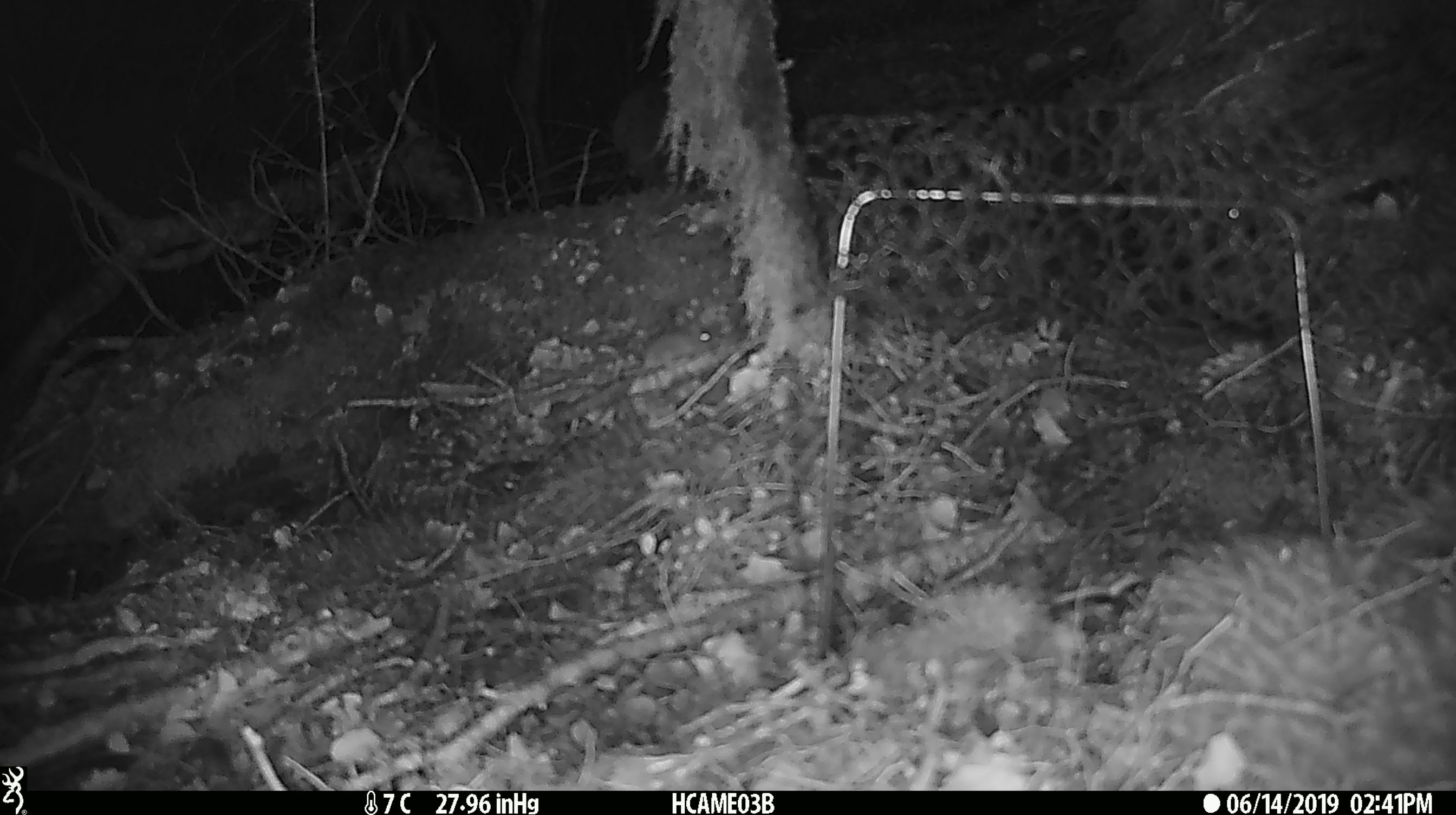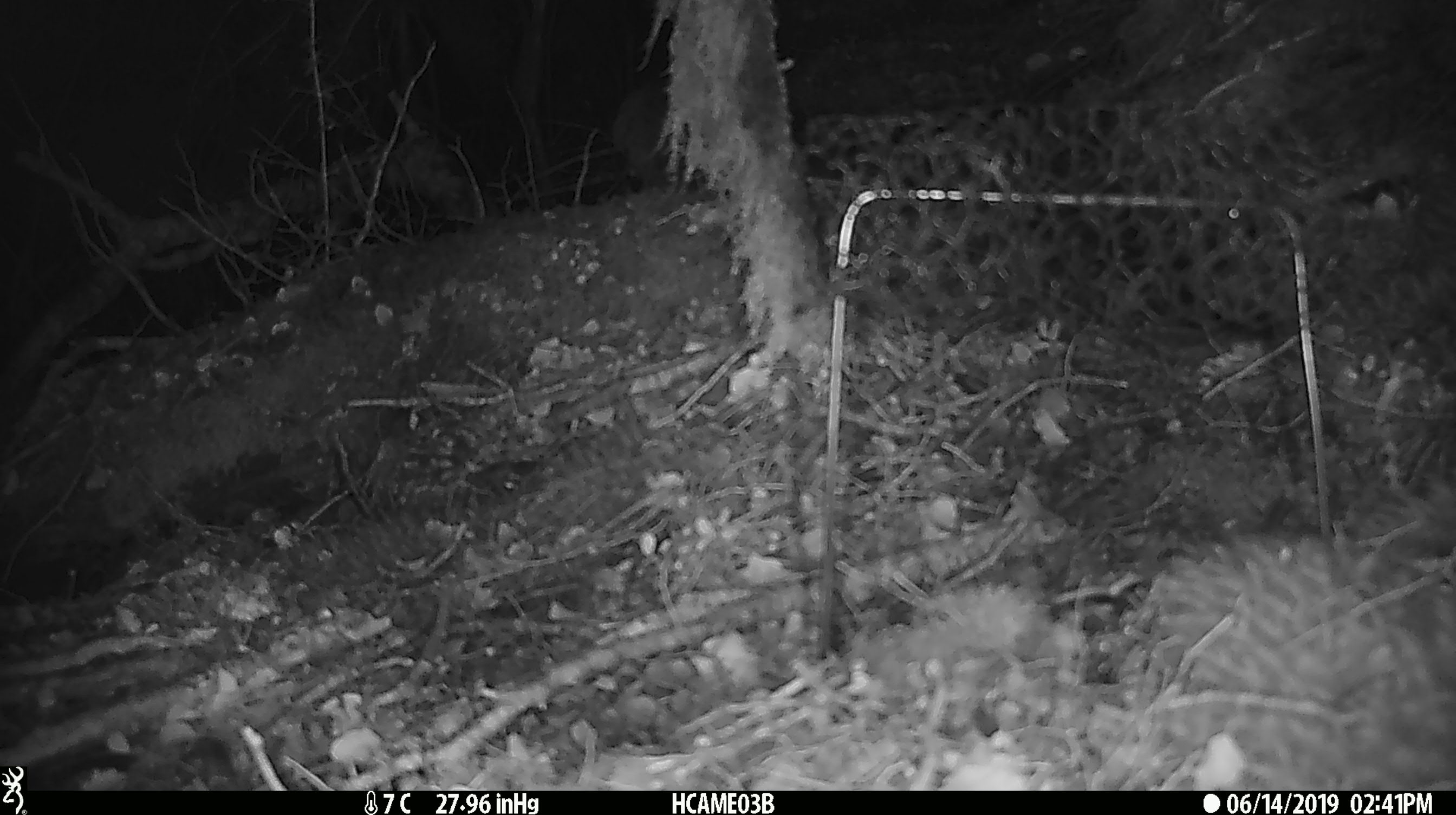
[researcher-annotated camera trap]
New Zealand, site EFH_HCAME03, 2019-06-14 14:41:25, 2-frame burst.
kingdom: Animalia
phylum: Chordata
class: Mammalia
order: Rodentia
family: Muridae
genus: Mus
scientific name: Mus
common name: mouse